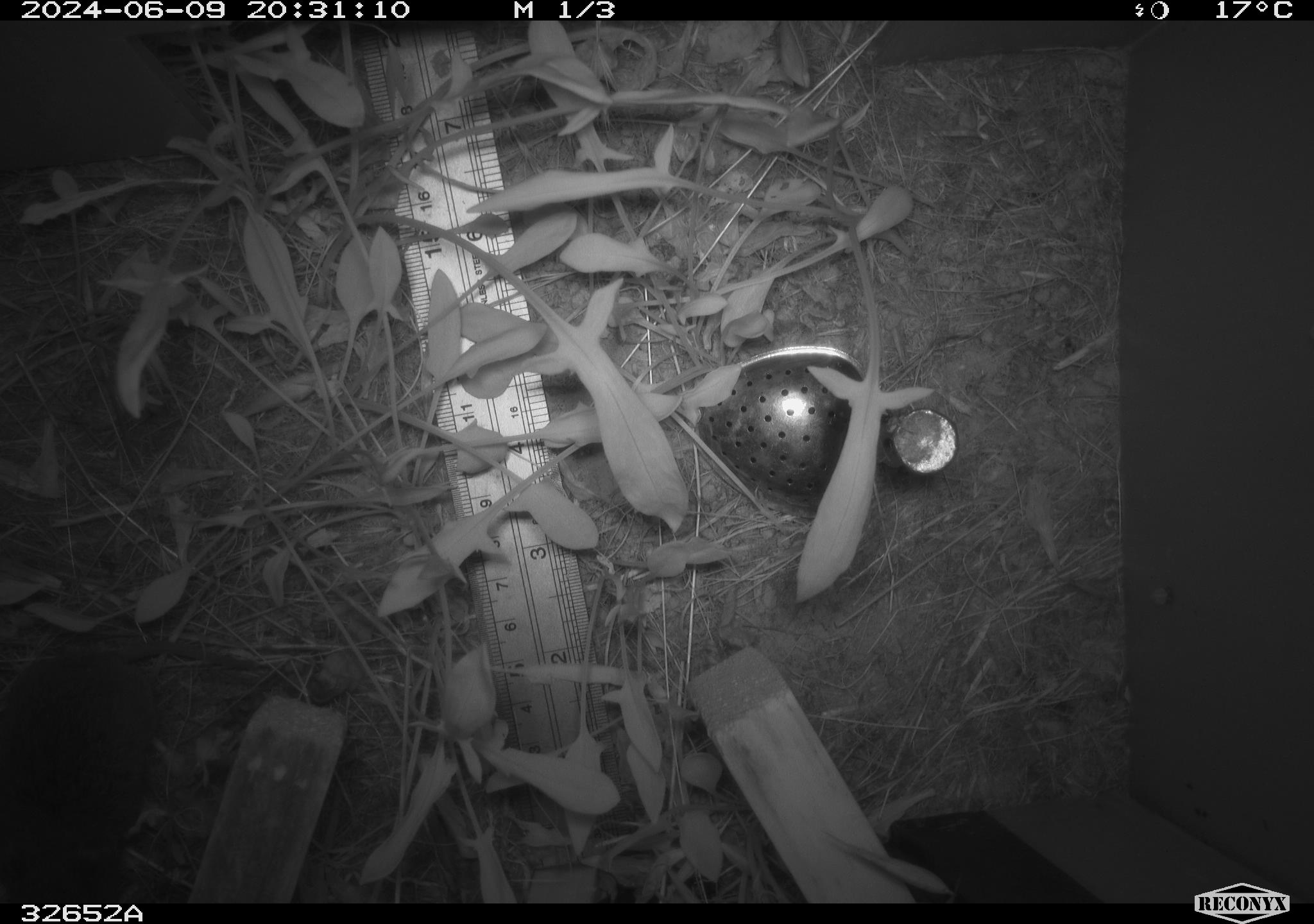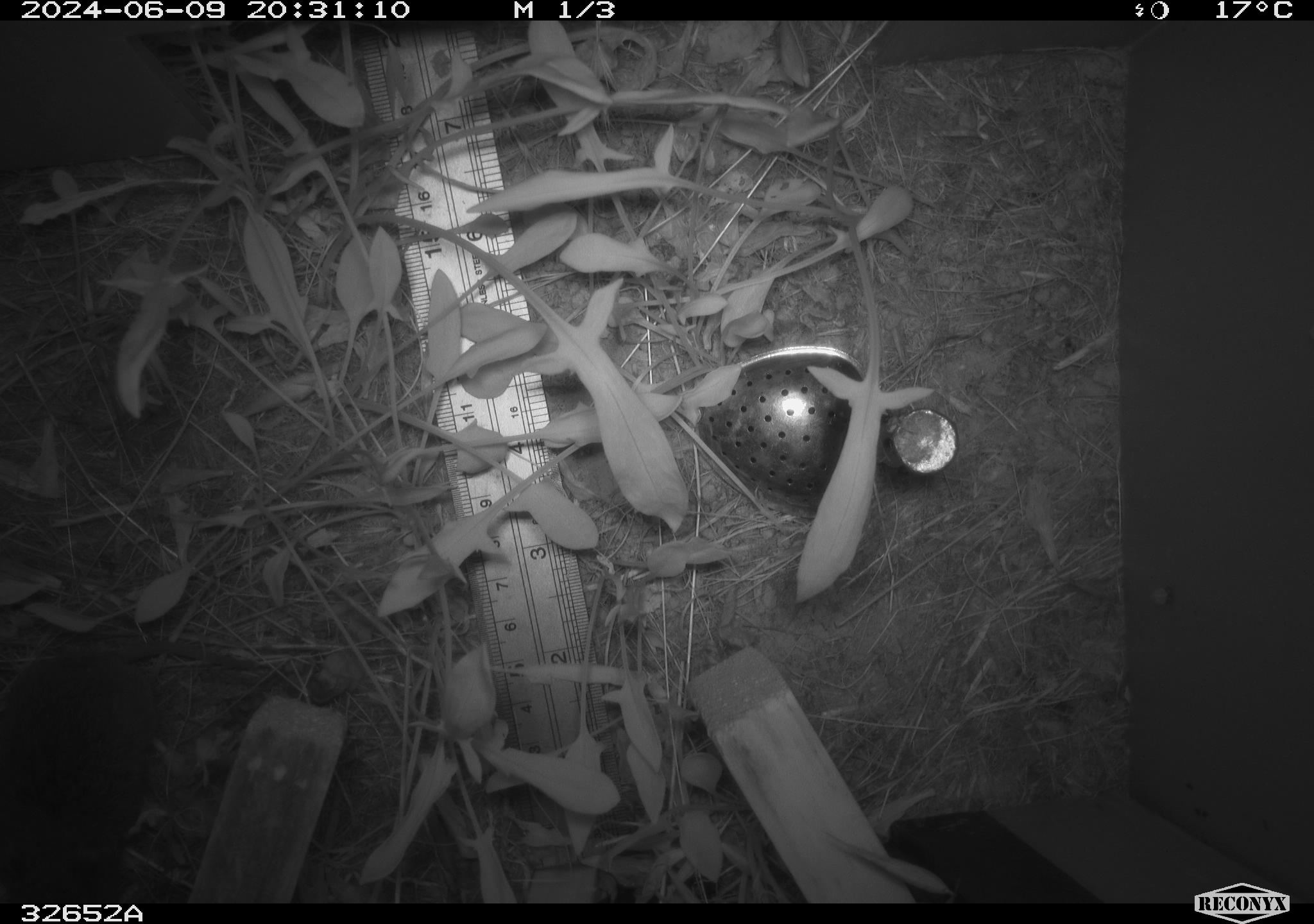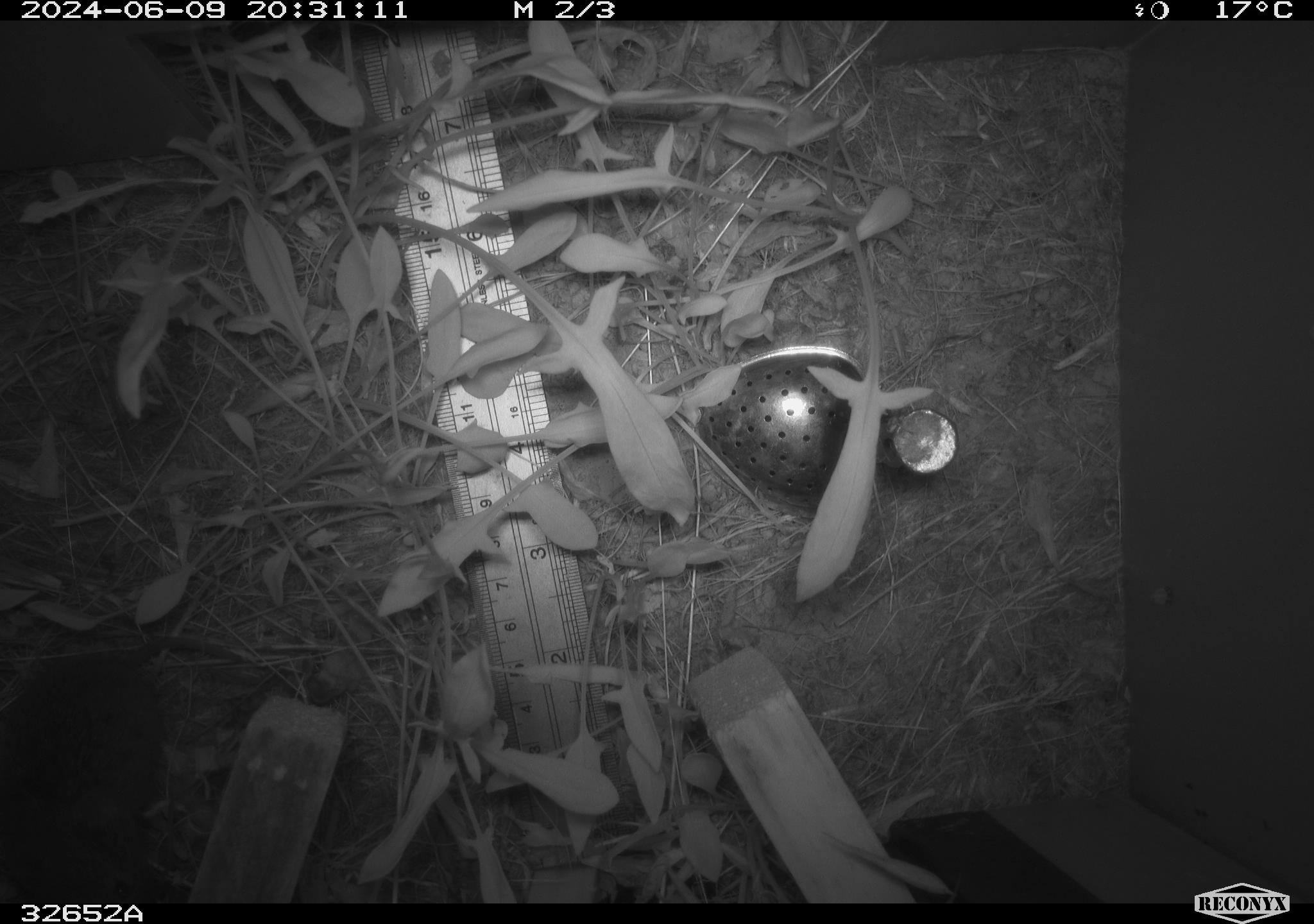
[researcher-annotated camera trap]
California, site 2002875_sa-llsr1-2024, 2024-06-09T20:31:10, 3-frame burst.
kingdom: Animalia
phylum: Chordata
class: Mammalia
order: Rodentia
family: Cricetidae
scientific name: Arvicolinae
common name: voles, lemmings, and muskrats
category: arvicolinae subfamily